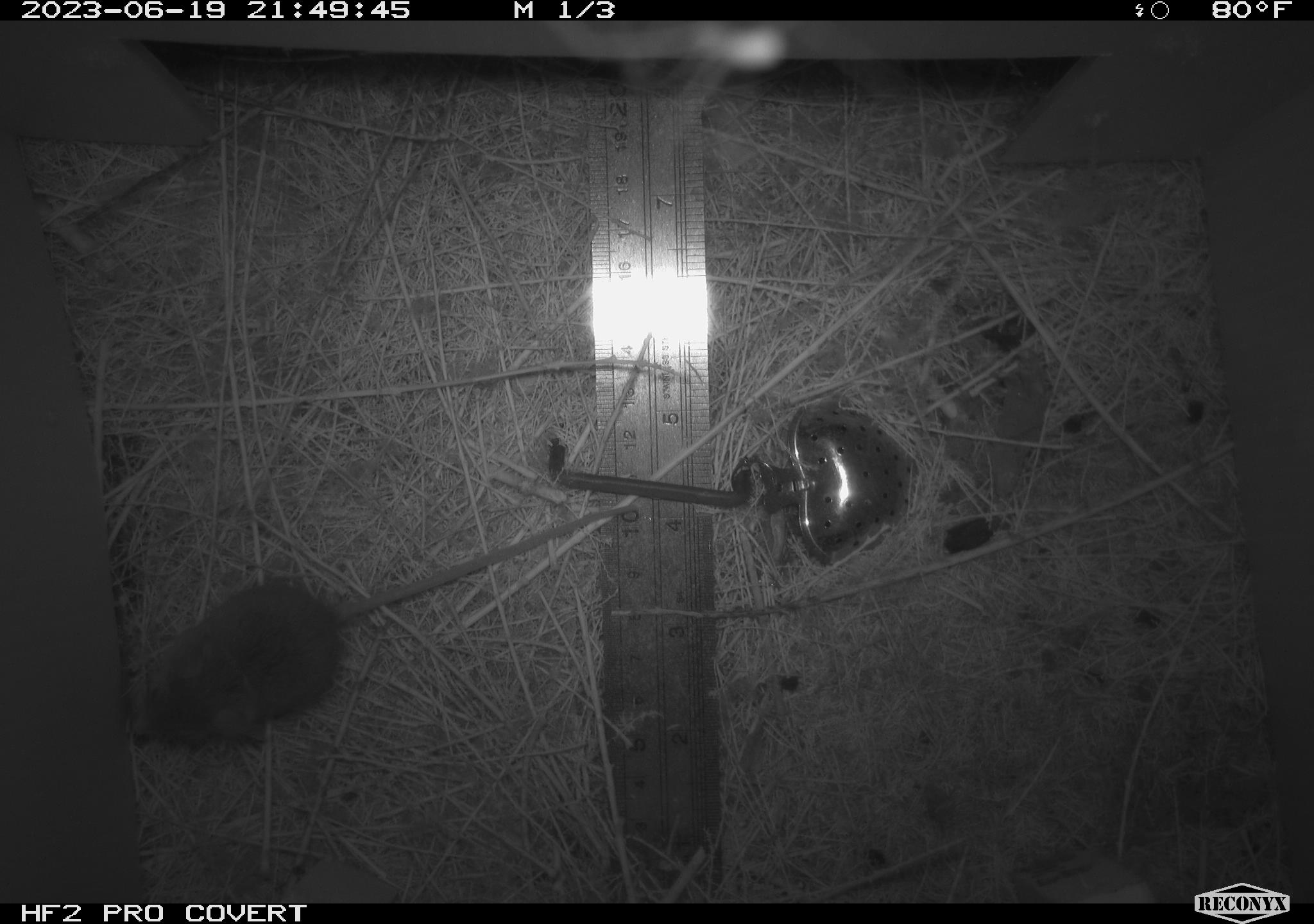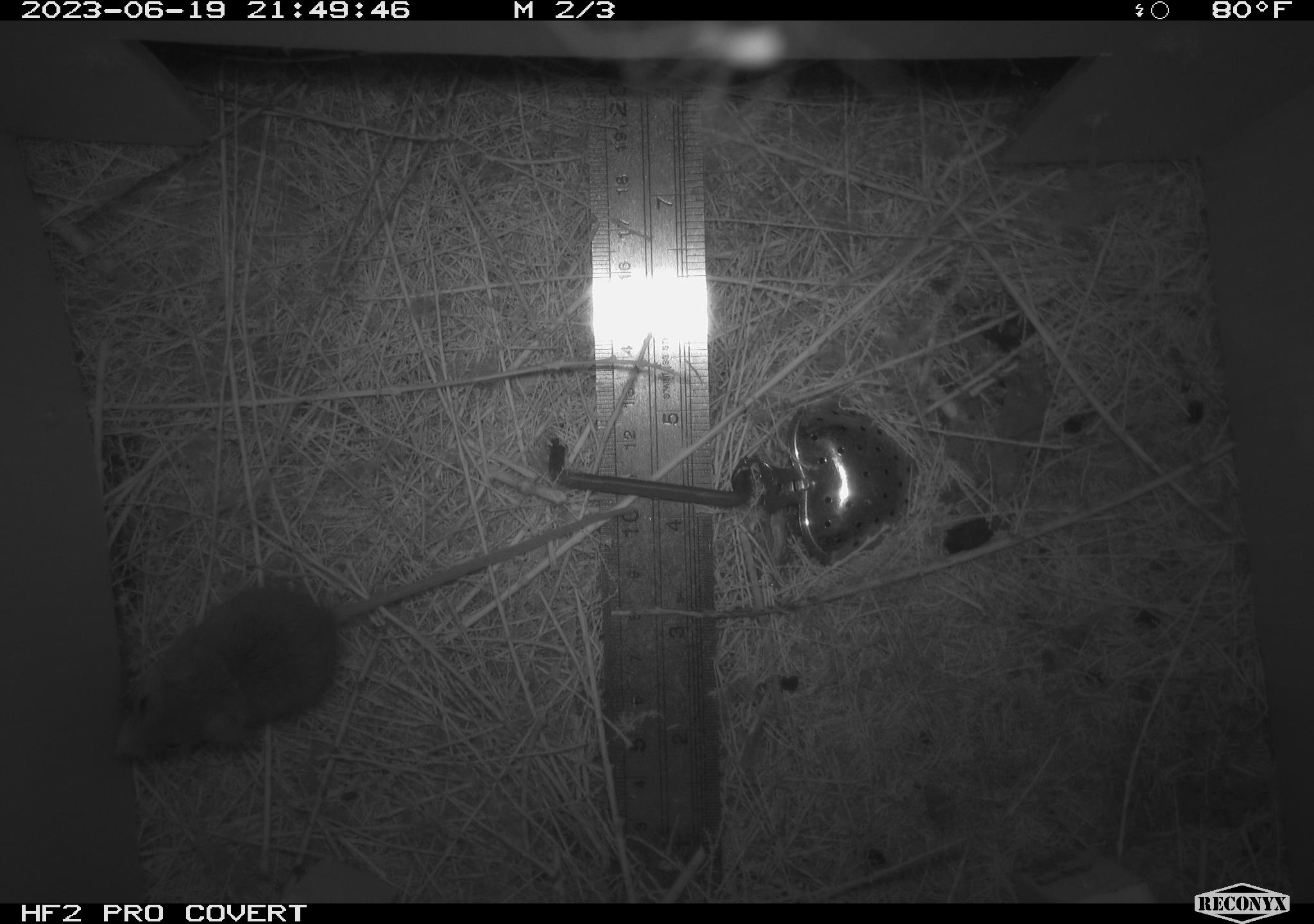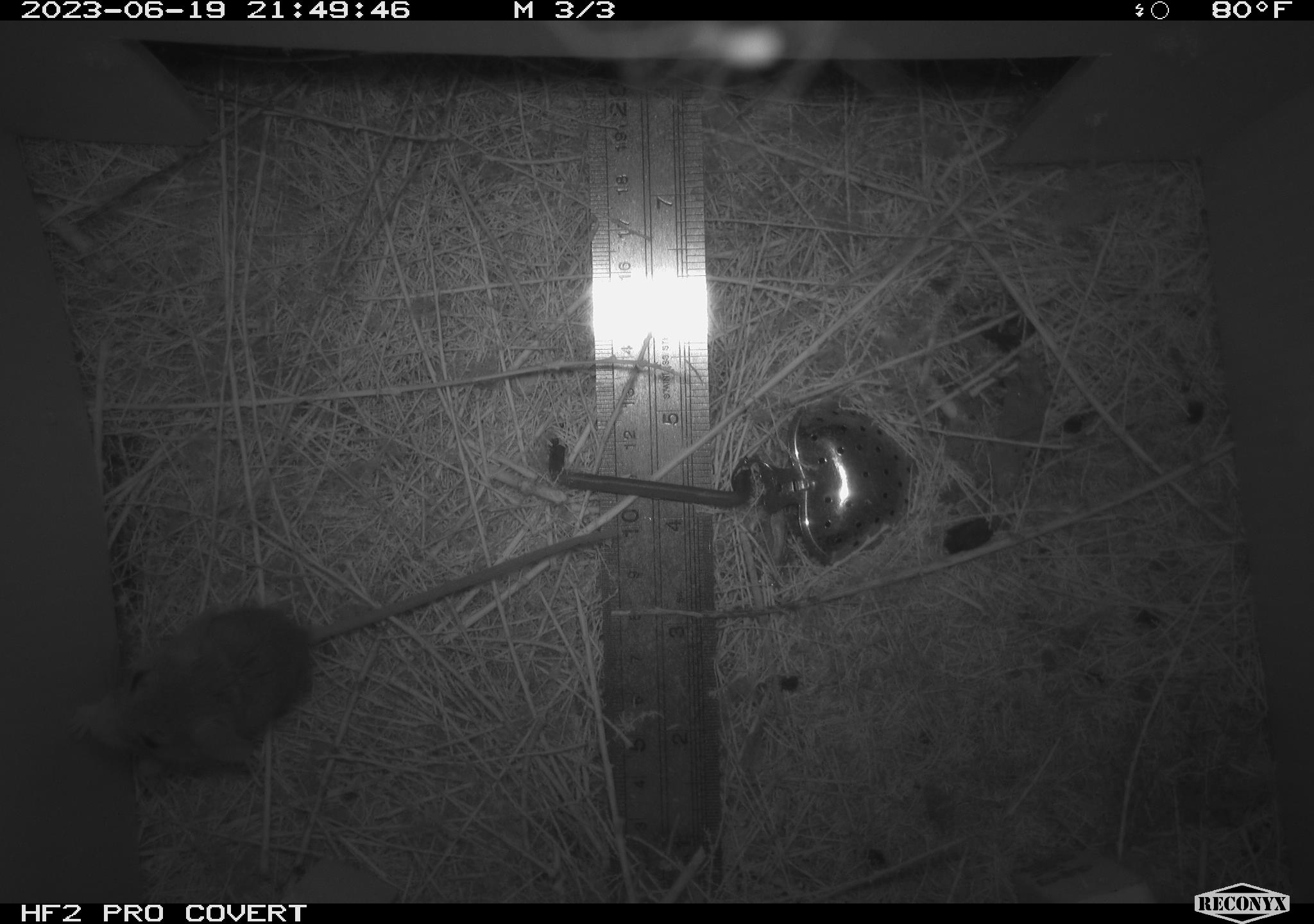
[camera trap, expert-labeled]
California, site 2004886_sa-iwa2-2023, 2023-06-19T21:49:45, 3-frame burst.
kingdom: Animalia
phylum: Chordata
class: Mammalia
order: Rodentia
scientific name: Rodentia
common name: mouse species